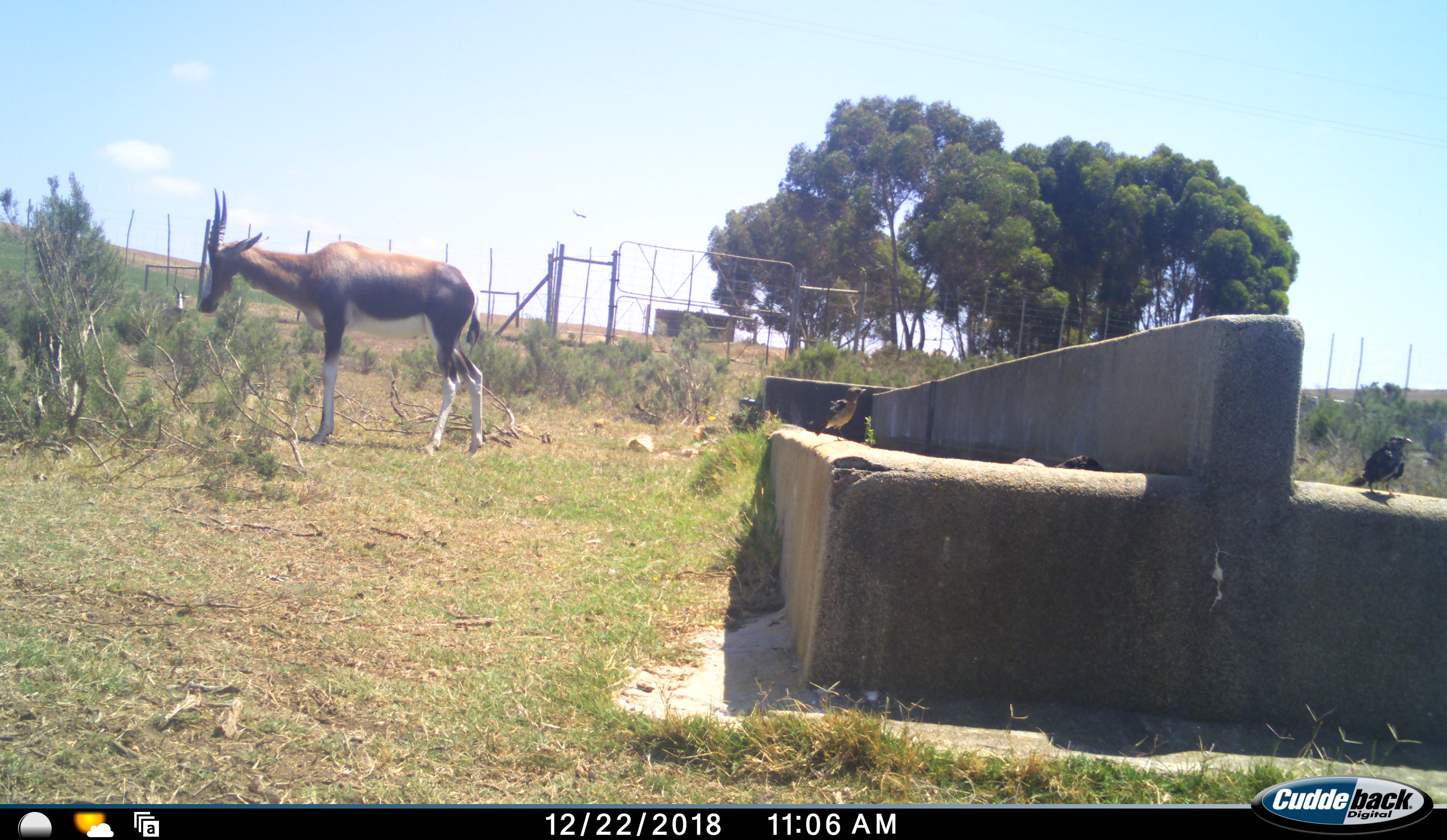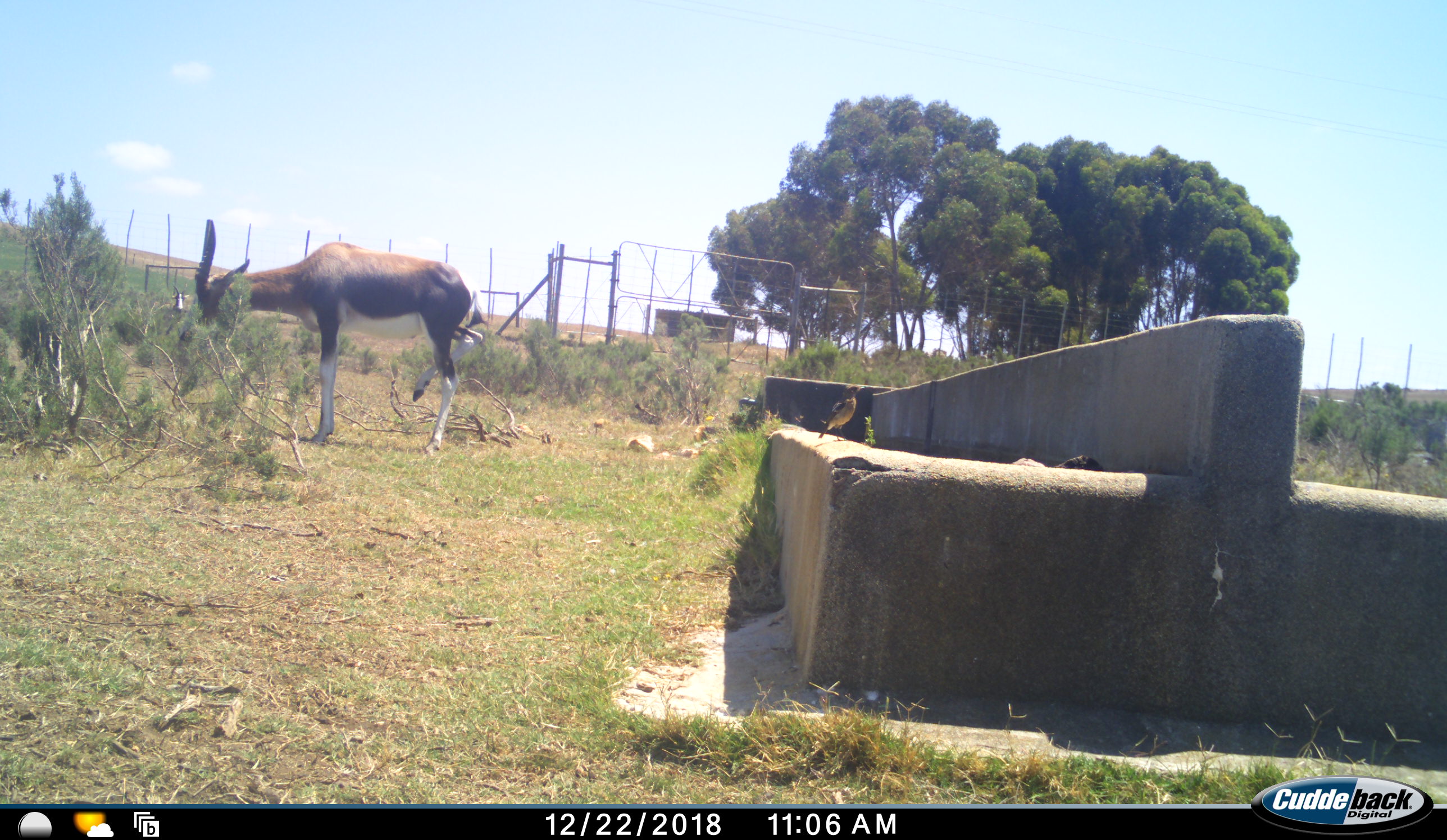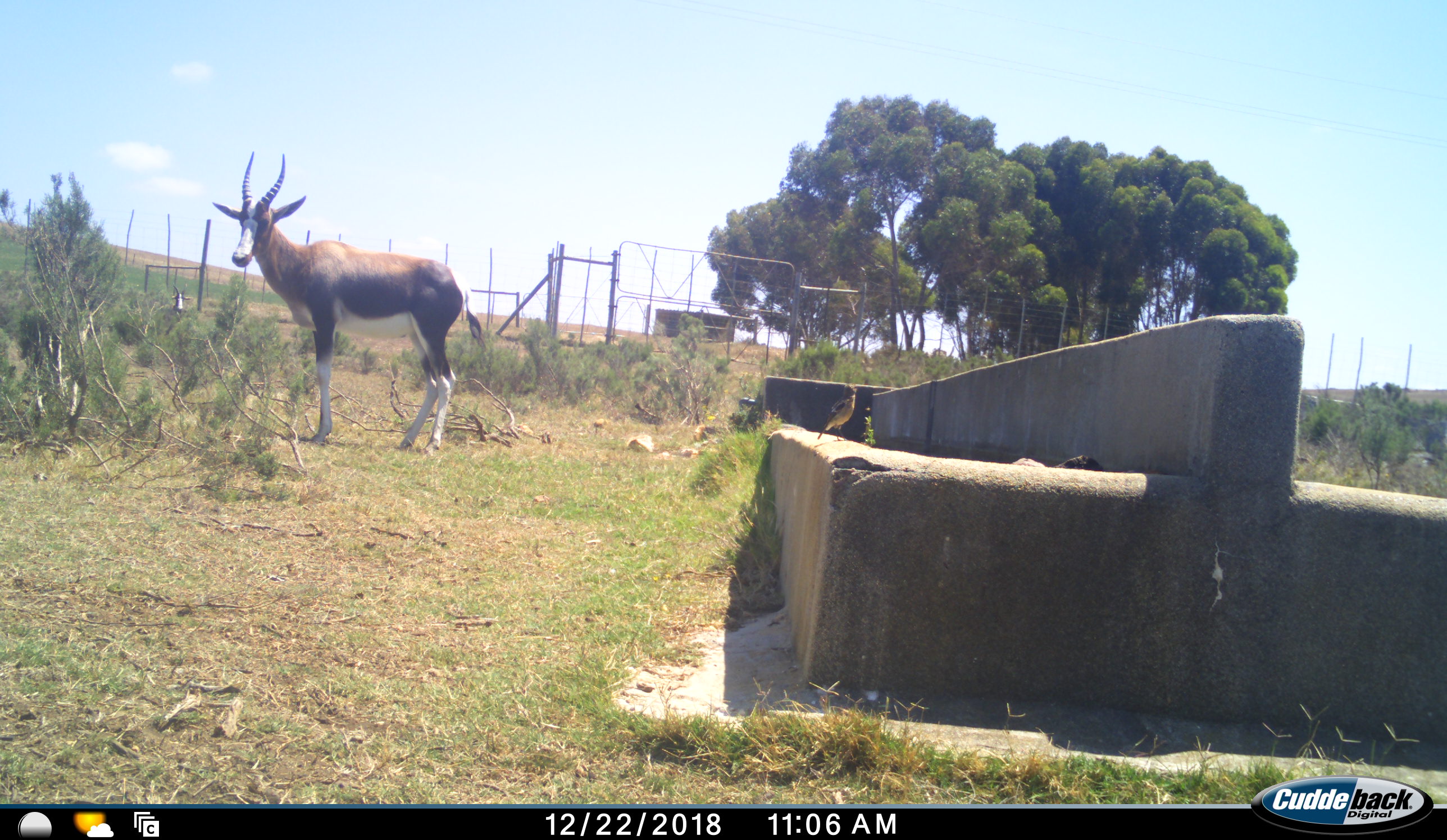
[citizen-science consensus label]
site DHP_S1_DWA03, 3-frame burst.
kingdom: Animalia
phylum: Chordata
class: Aves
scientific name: Aves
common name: bird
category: birdother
Birdother (bird) (Aves), count 2. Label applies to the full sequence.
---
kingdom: Animalia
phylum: Chordata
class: Mammalia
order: Artiodactyla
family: Bovidae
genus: Damaliscus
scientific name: Damaliscus pygargus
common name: bontebok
Bontebok (Damaliscus pygargus), count 1. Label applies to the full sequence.